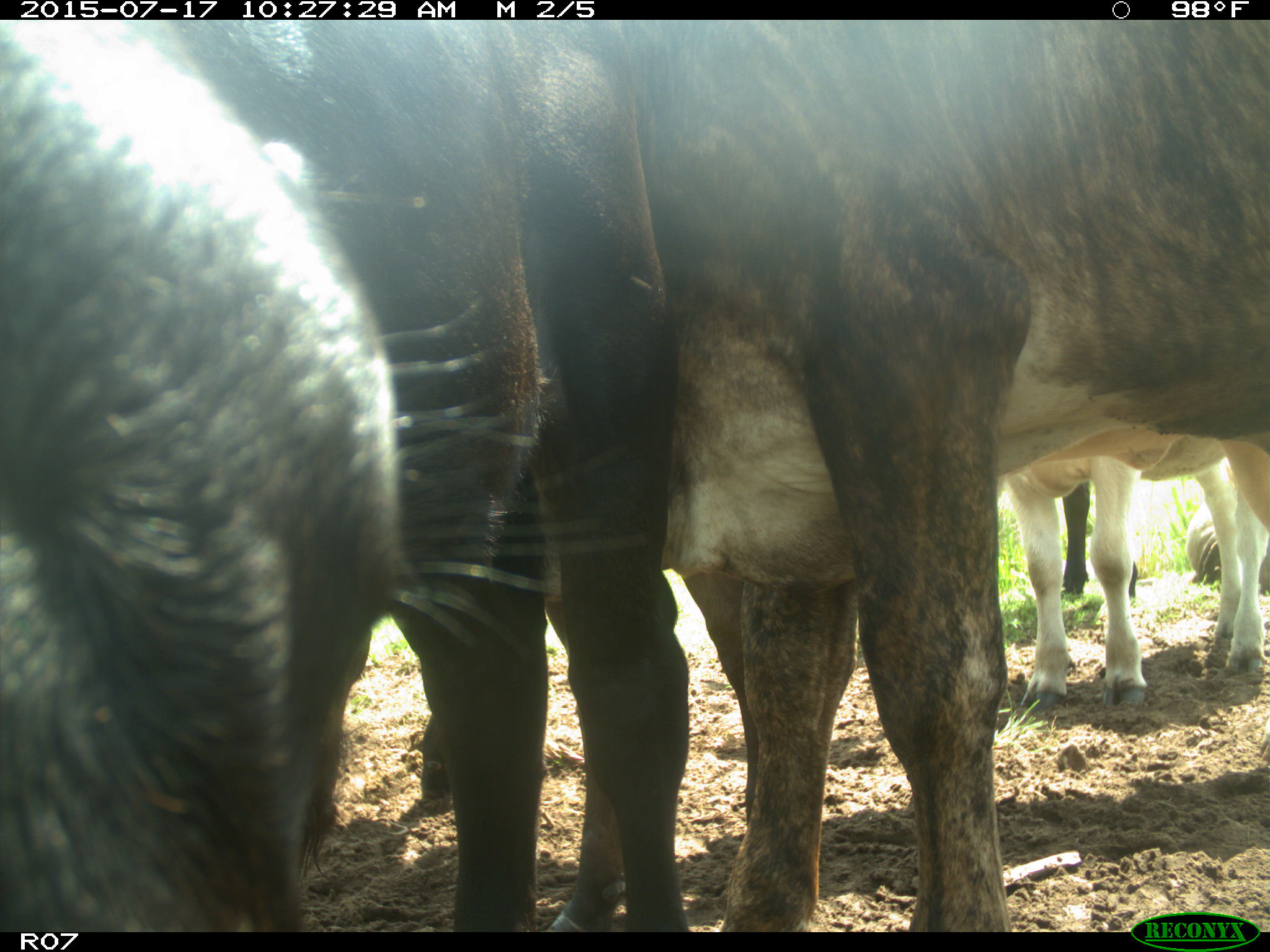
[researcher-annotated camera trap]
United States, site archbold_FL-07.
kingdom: Animalia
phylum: Chordata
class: Mammalia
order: Artiodactyla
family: Bovidae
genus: Bos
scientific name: Bos taurus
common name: domestic cow